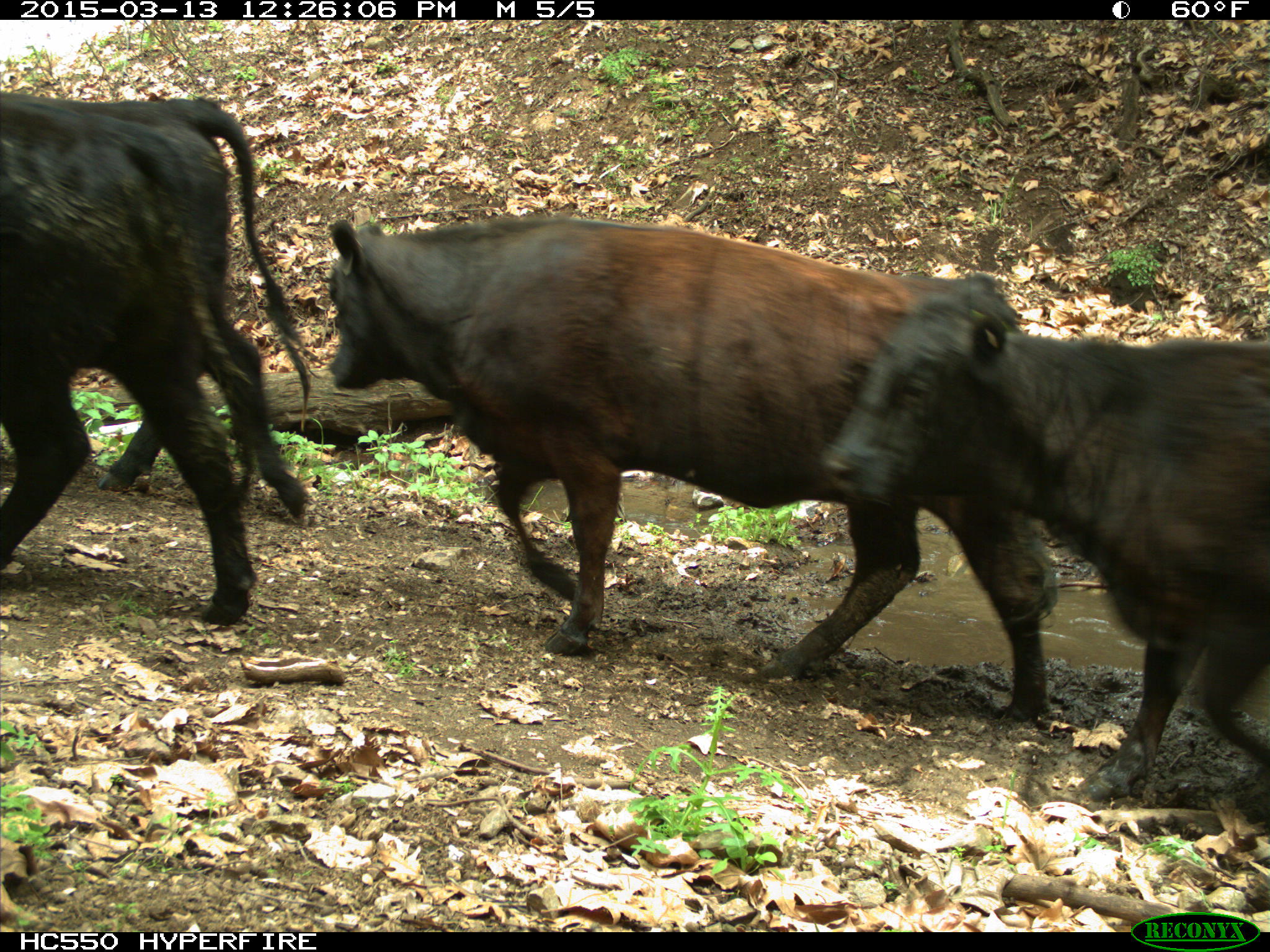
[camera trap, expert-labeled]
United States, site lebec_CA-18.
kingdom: Animalia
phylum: Chordata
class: Mammalia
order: Artiodactyla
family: Bovidae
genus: Bos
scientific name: Bos taurus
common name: domestic cow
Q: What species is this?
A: Bos taurus (domestic cow).